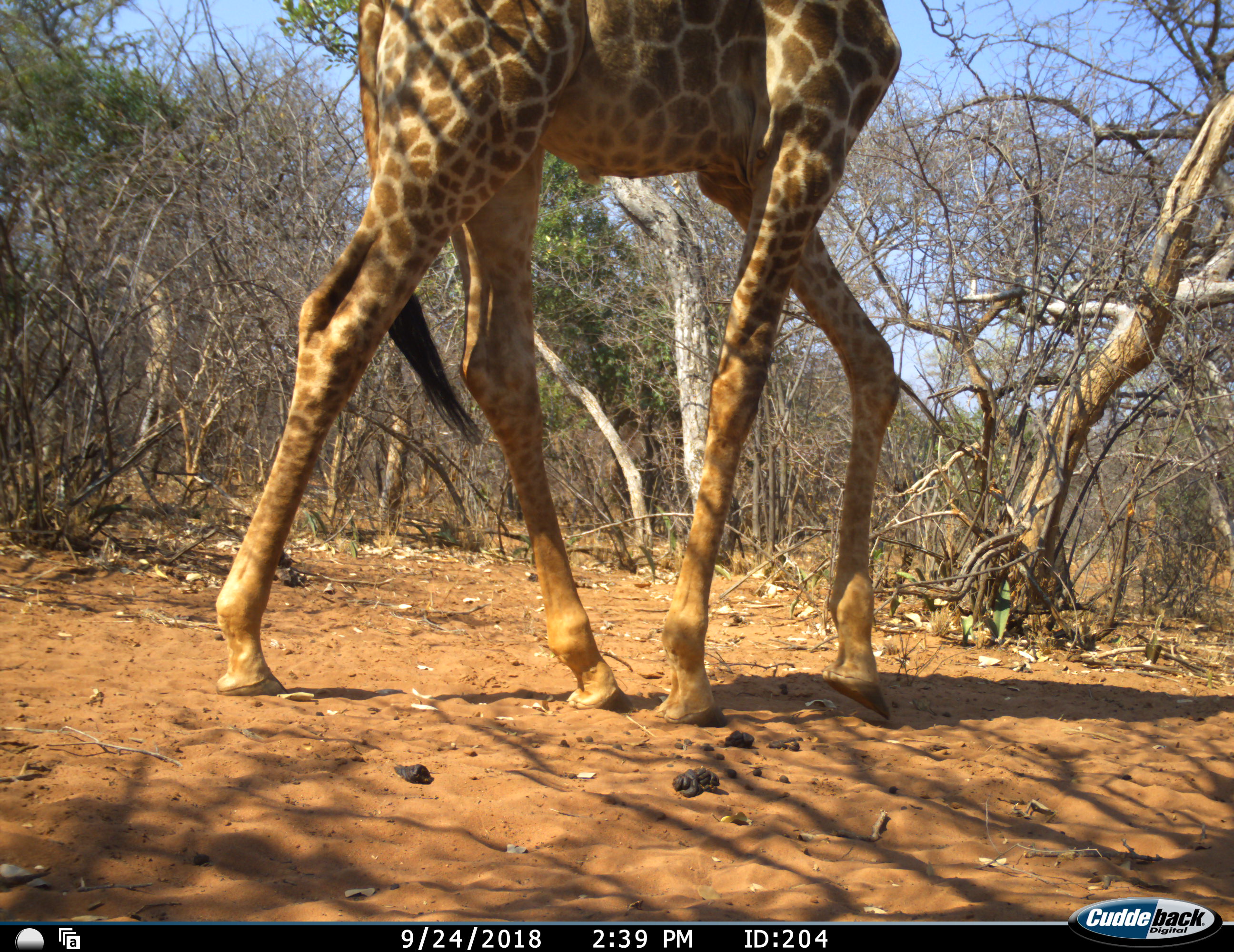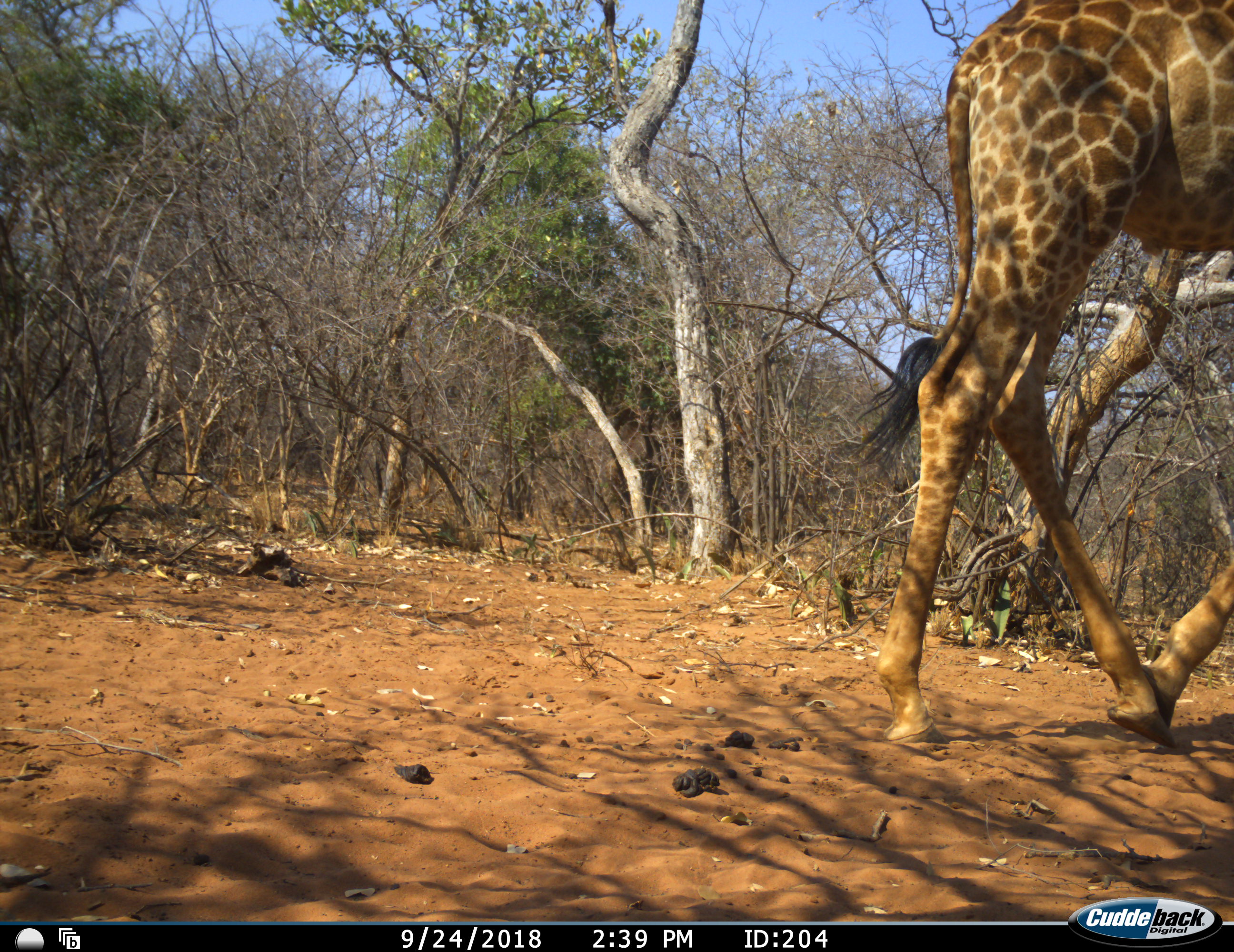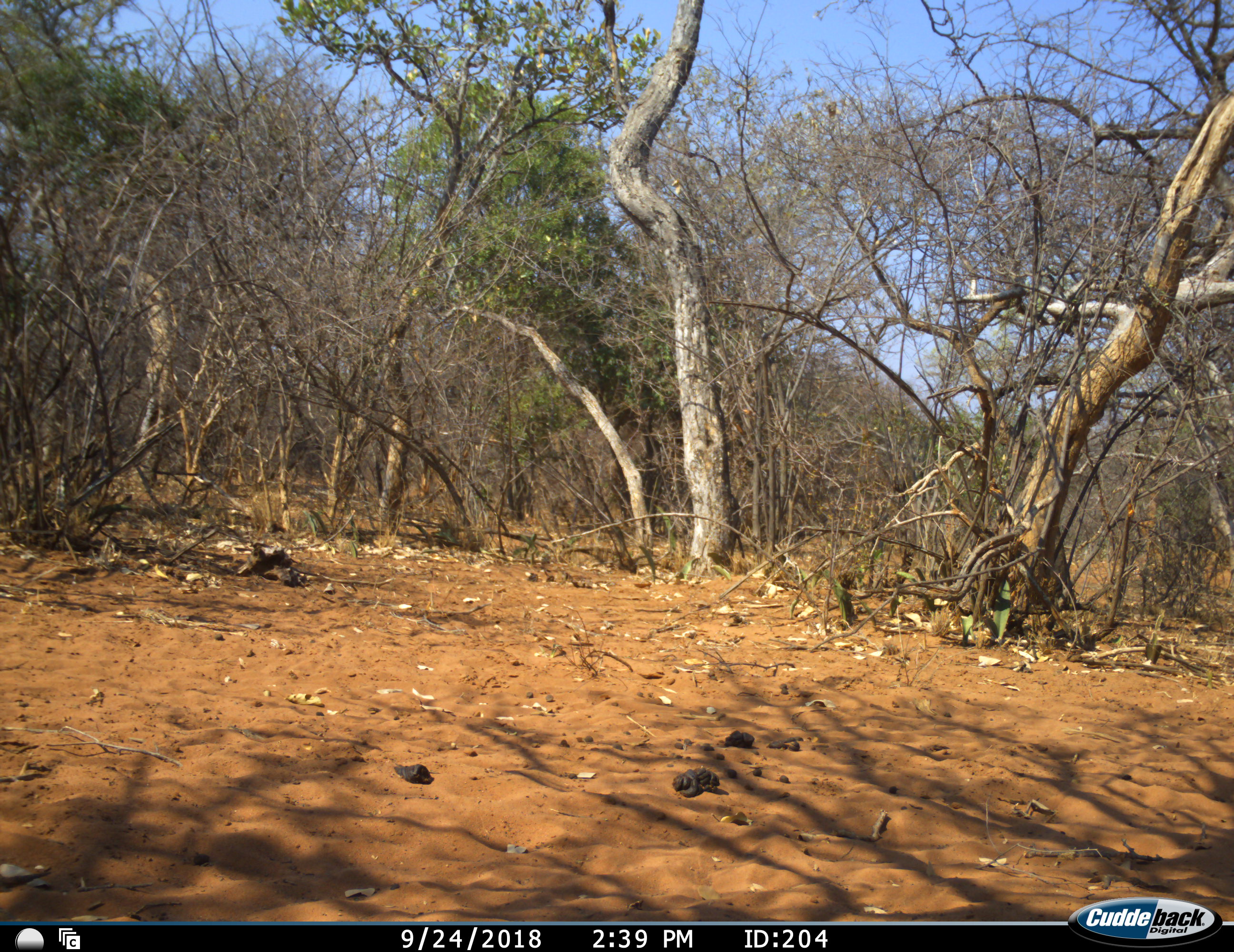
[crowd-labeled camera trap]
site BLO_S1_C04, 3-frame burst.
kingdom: Animalia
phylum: Chordata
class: Mammalia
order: Artiodactyla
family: Giraffidae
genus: Giraffa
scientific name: Giraffa camelopardalis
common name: giraffe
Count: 1.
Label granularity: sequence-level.